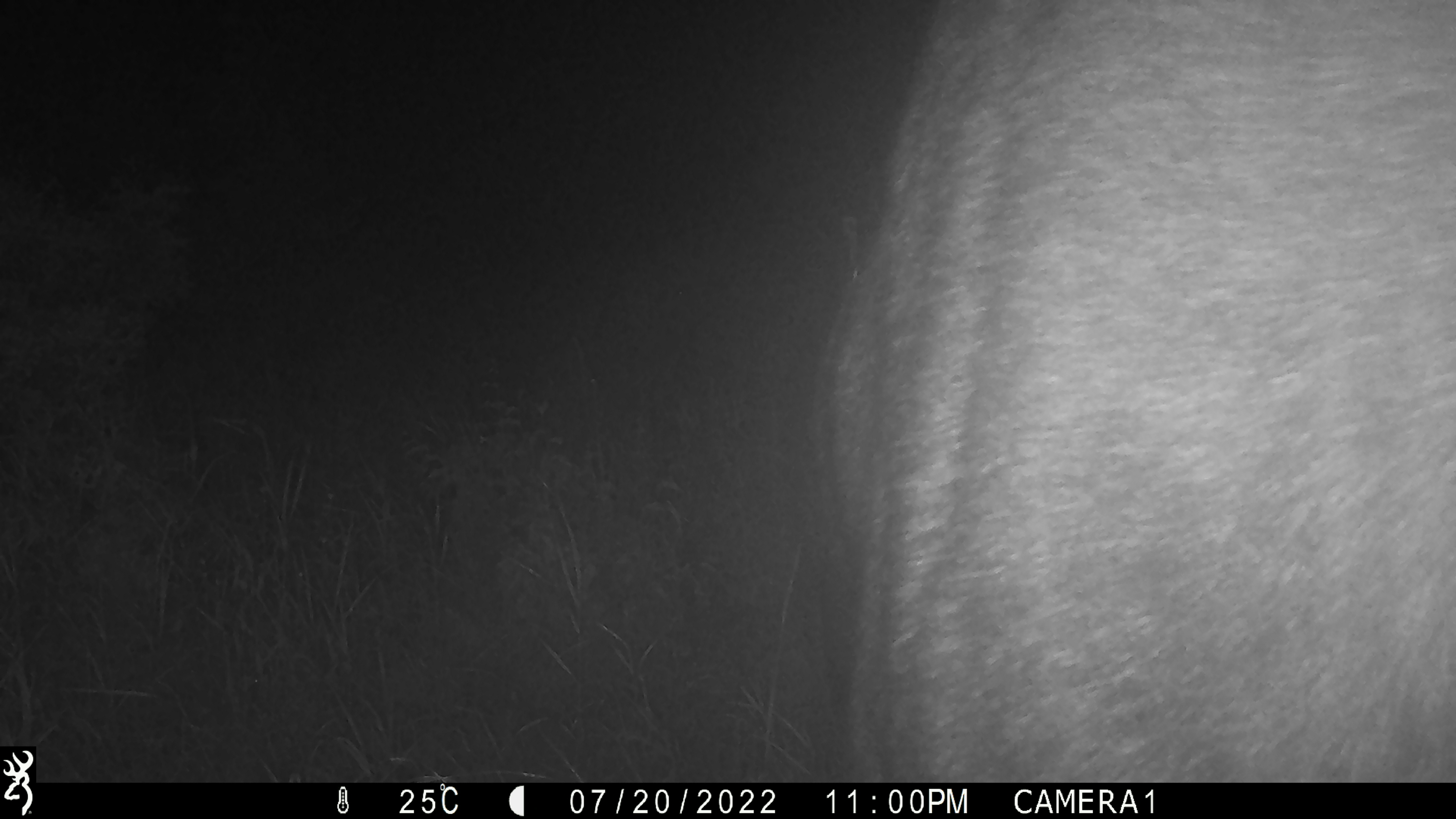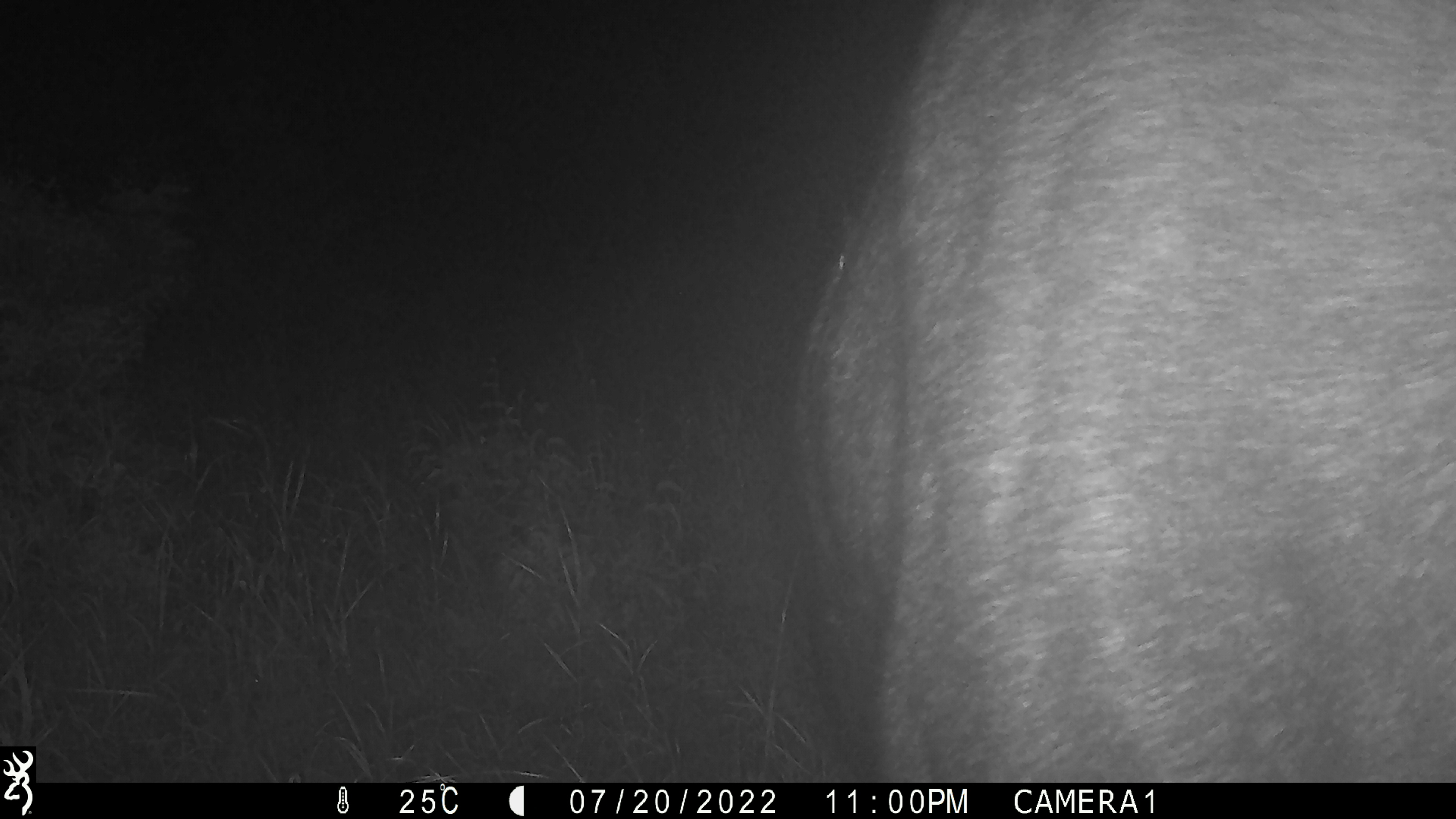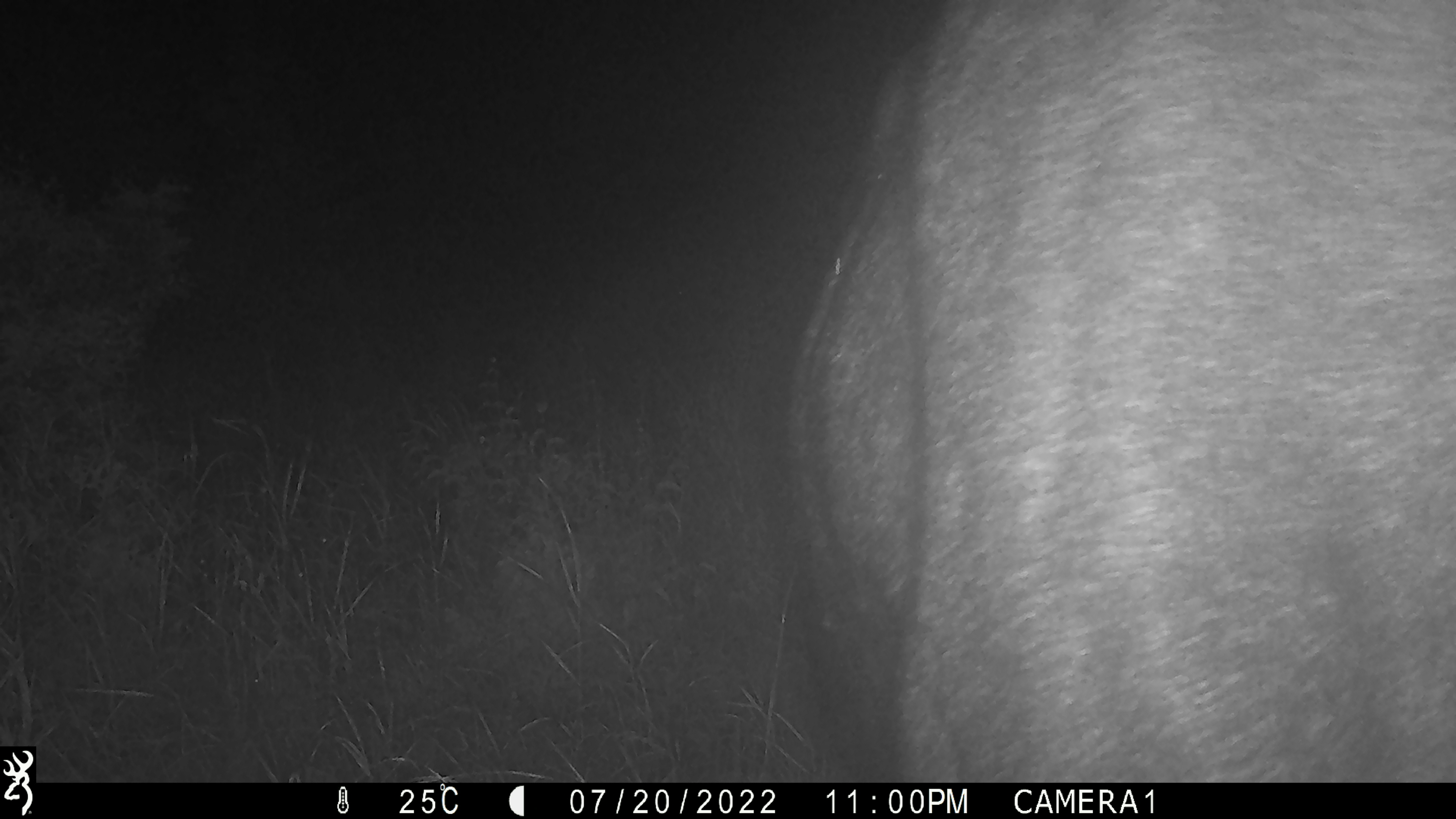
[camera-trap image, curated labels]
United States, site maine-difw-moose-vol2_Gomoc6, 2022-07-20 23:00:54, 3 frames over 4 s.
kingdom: Animalia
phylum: Chordata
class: Mammalia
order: Artiodactyla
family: Cervidae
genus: Alces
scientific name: Alces alces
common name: moose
Moose (Alces alces).